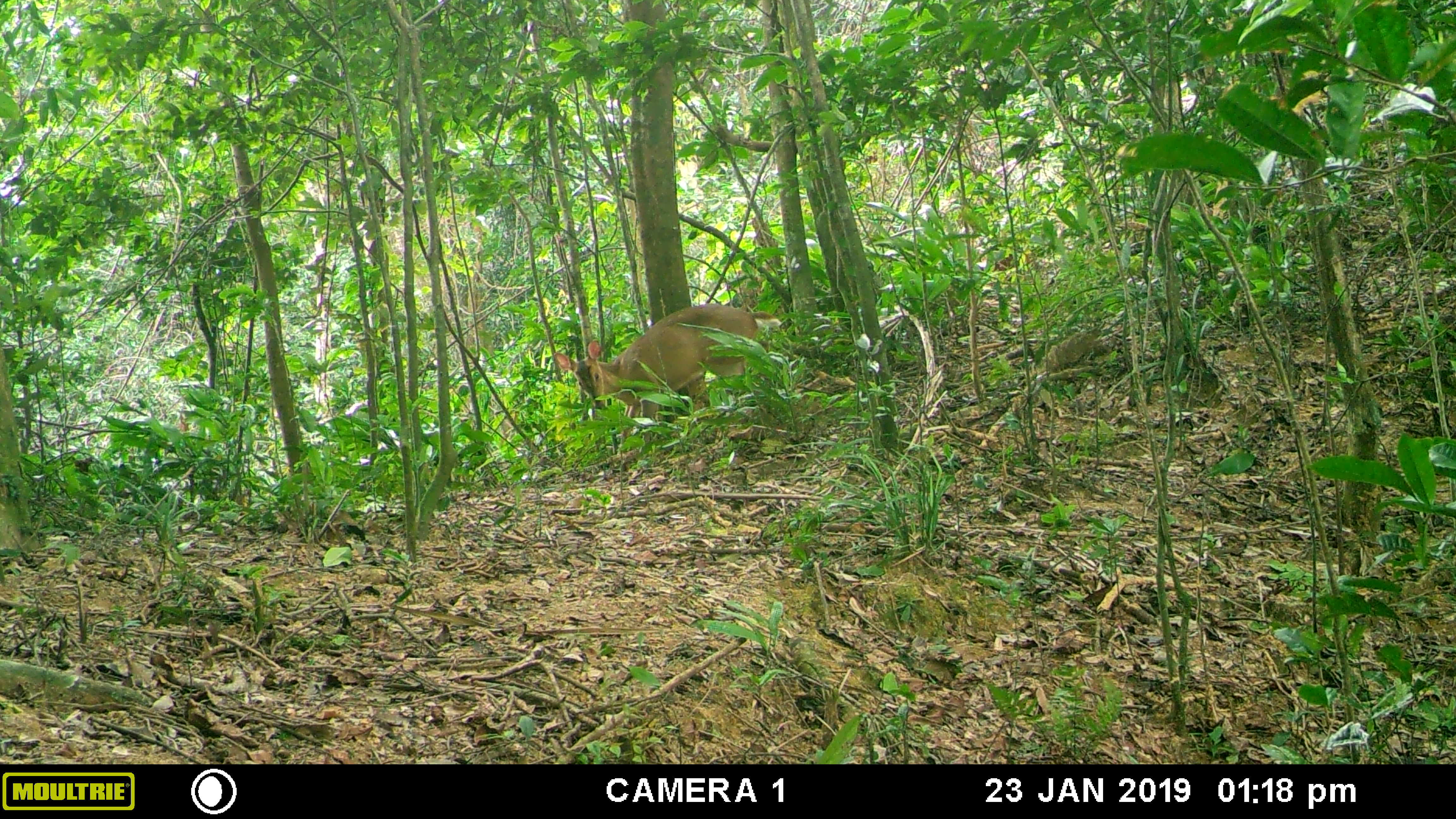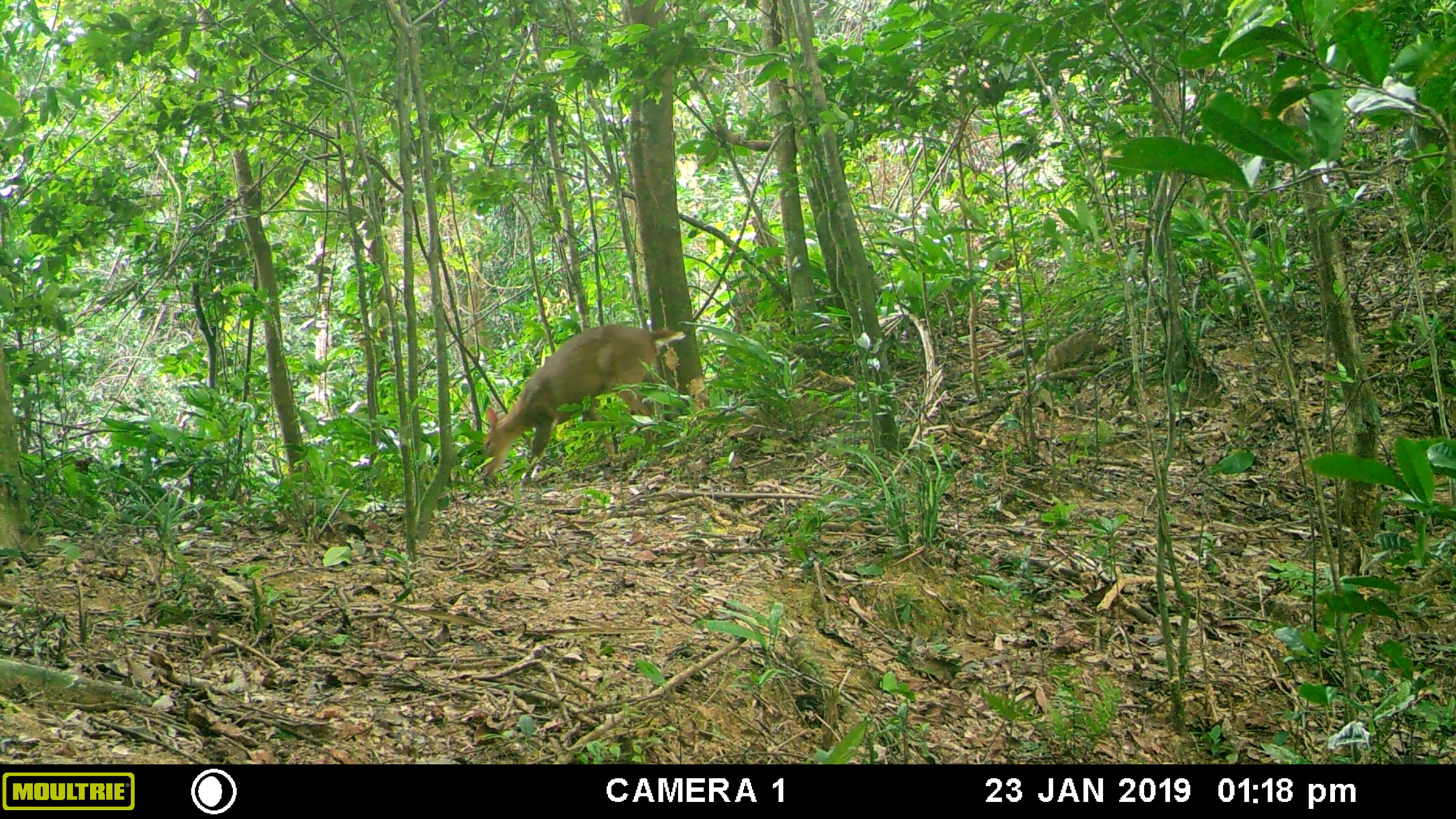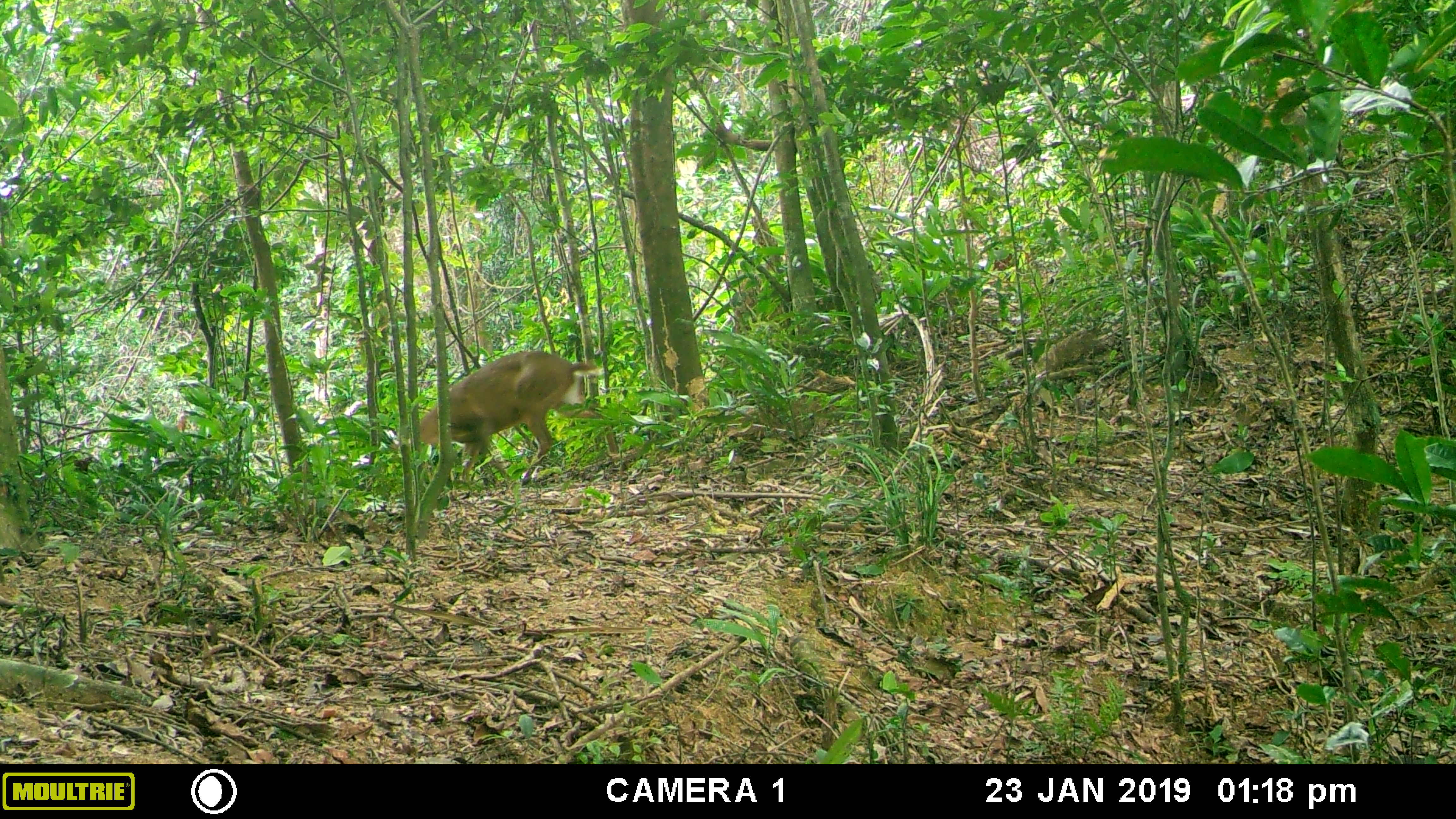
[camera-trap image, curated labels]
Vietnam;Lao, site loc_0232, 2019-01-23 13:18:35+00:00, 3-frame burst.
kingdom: Animalia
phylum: Chordata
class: Mammalia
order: Artiodactyla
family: Cervidae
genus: Muntiacus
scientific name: Muntiacus vuquangensis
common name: large-antlered muntjac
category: large antlered muntjac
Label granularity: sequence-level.